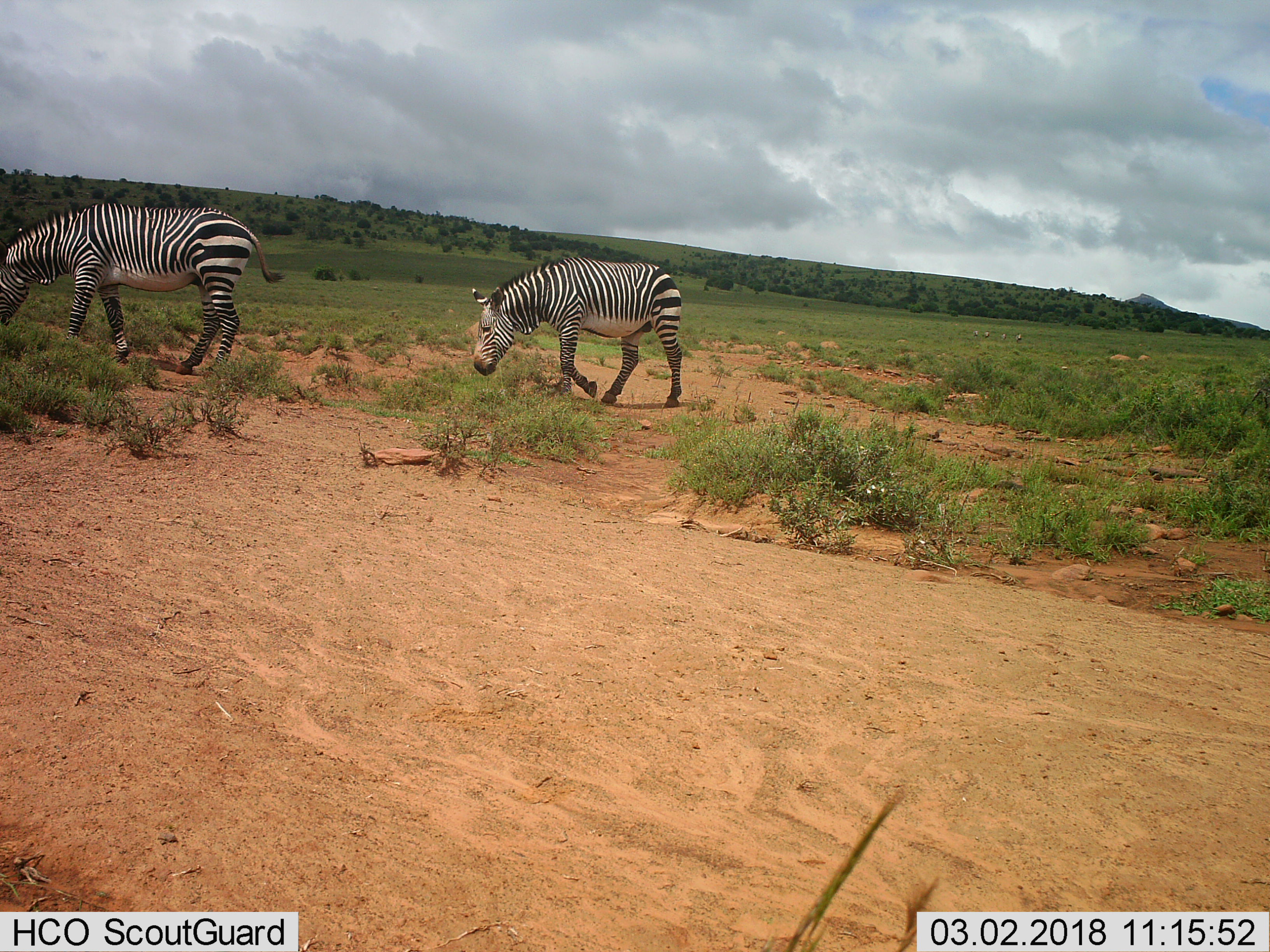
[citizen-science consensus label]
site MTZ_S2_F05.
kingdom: Animalia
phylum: Chordata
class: Mammalia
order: Perissodactyla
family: Equidae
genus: Equus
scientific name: Equus zebra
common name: mountain zebra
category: zebramountain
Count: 2.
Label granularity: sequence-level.